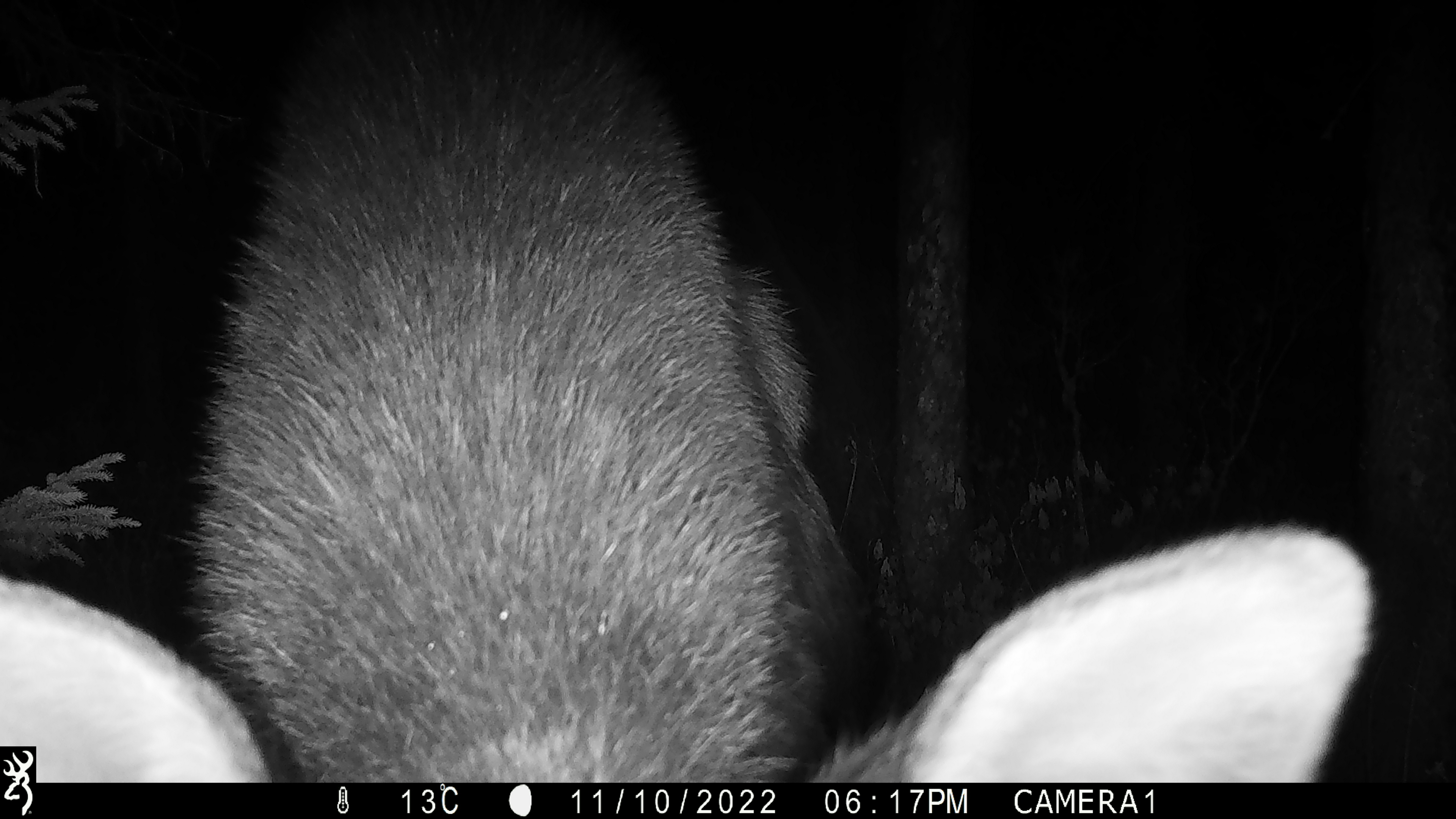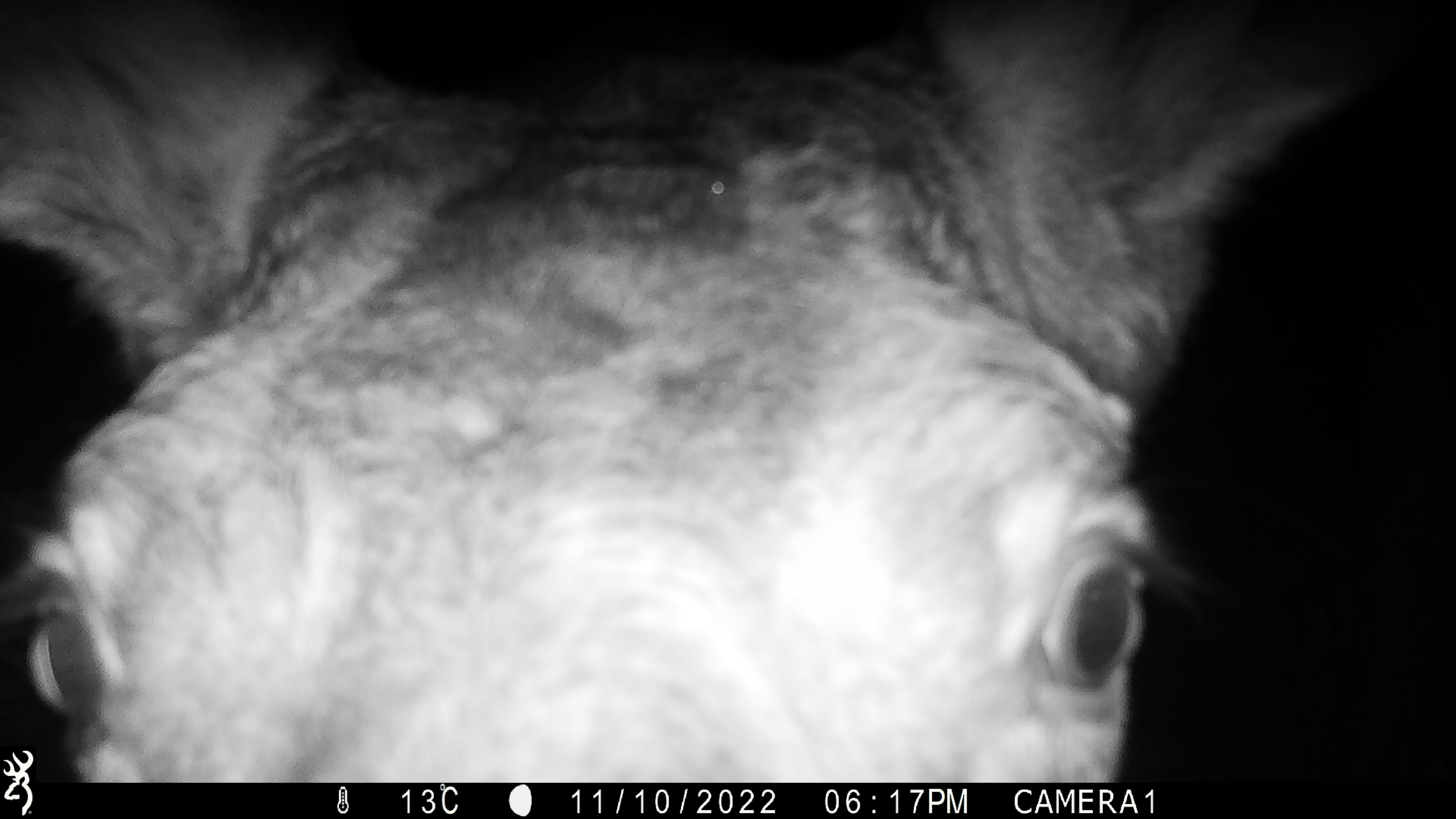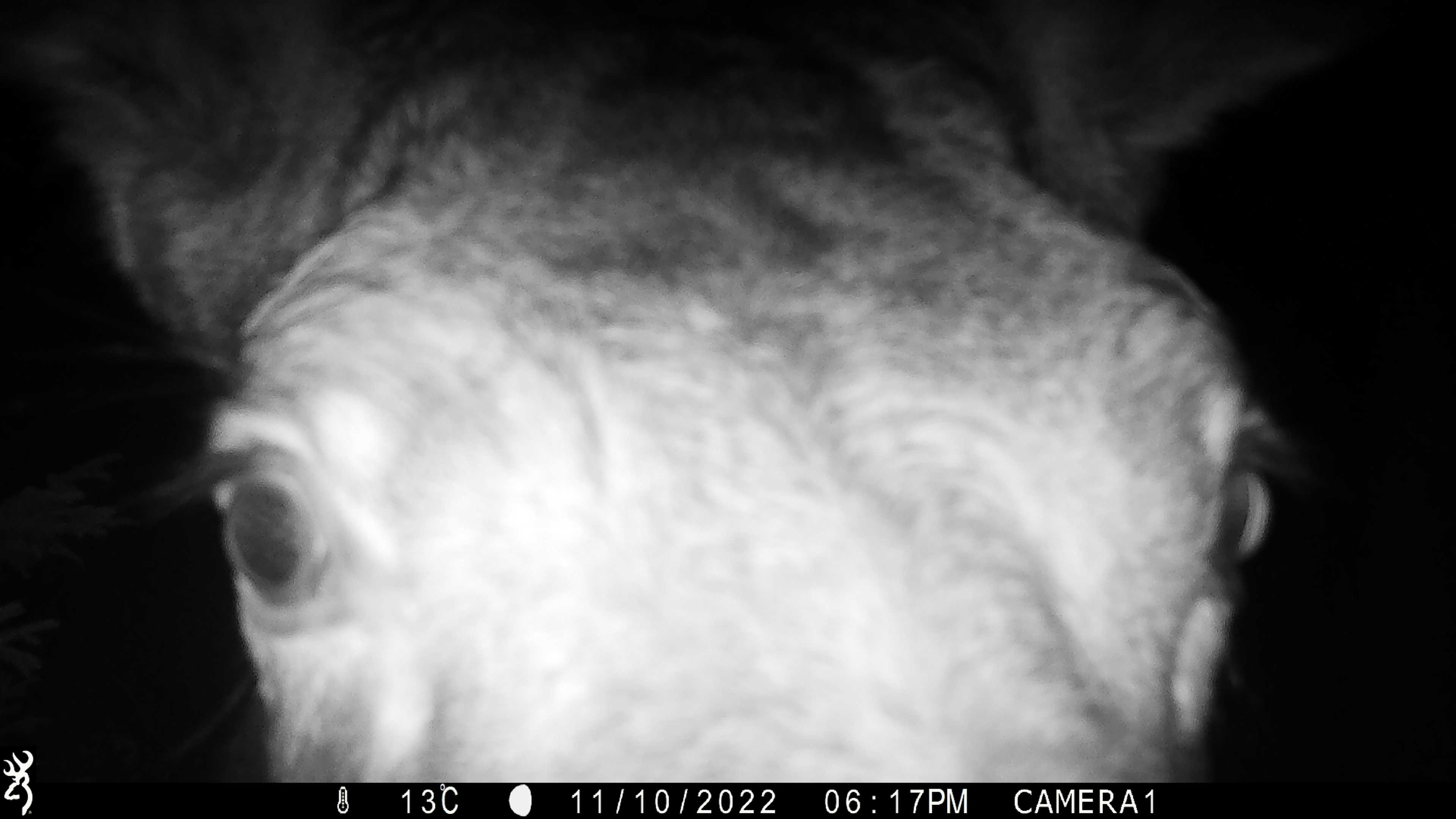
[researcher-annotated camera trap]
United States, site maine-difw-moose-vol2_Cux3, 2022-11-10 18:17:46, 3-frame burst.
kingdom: Animalia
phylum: Chordata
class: Mammalia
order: Artiodactyla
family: Cervidae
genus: Alces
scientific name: Alces alces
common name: moose